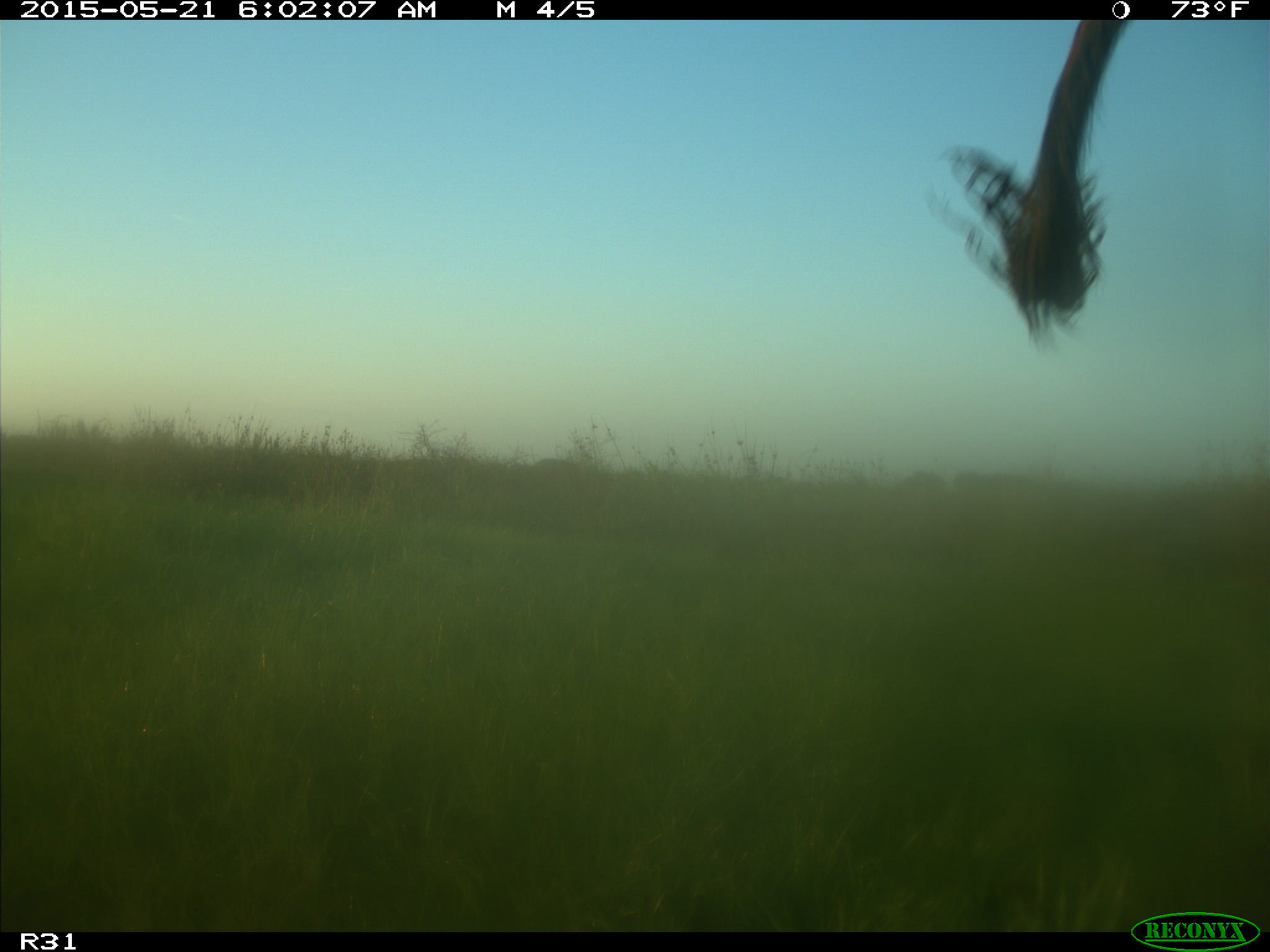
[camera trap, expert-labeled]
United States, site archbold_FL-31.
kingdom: Animalia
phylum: Chordata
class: Mammalia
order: Artiodactyla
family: Bovidae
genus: Bos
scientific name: Bos taurus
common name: domestic cow